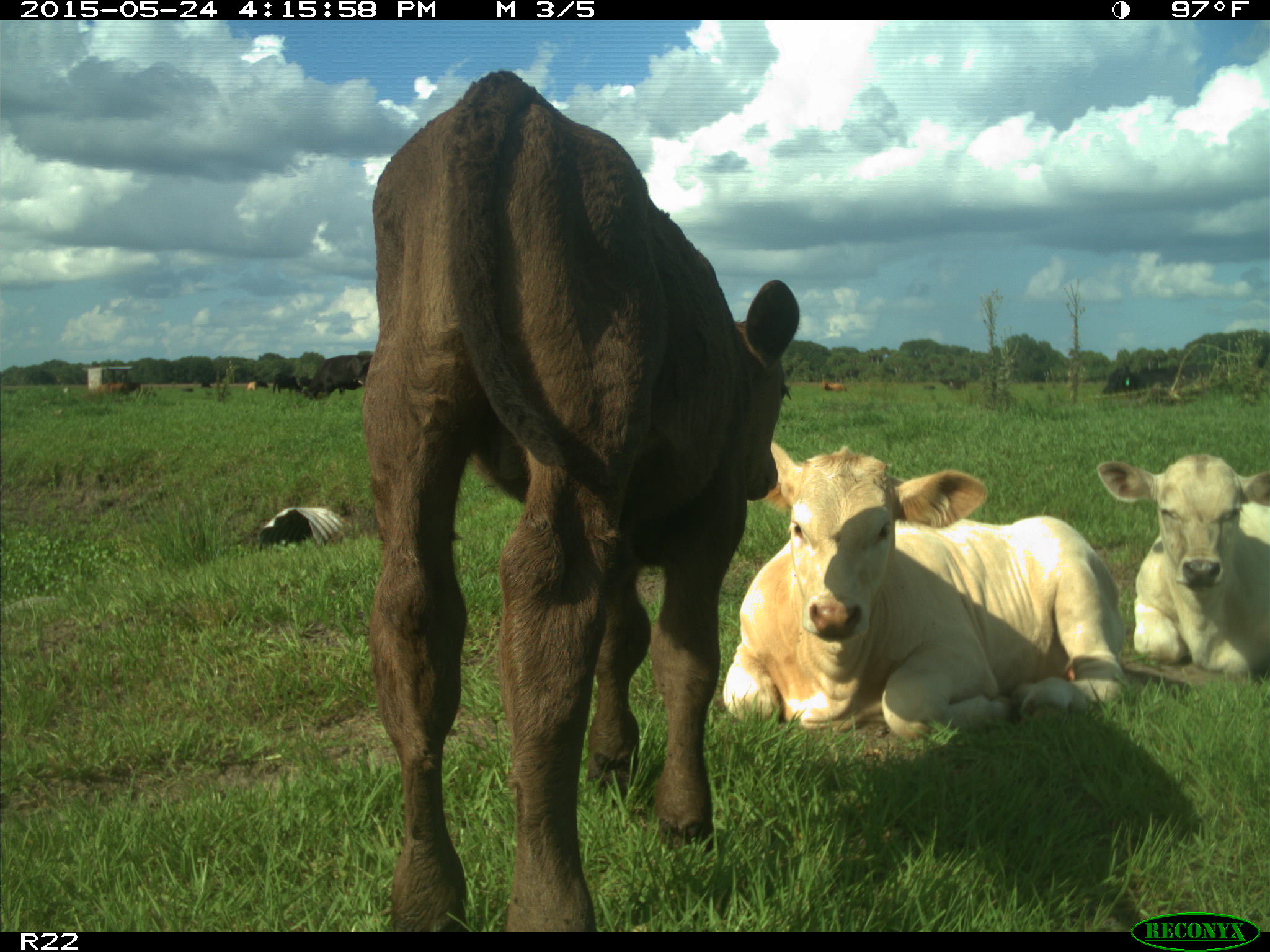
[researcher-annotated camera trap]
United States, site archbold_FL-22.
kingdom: Animalia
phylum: Chordata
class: Mammalia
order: Artiodactyla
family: Bovidae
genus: Bos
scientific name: Bos taurus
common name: domestic cow